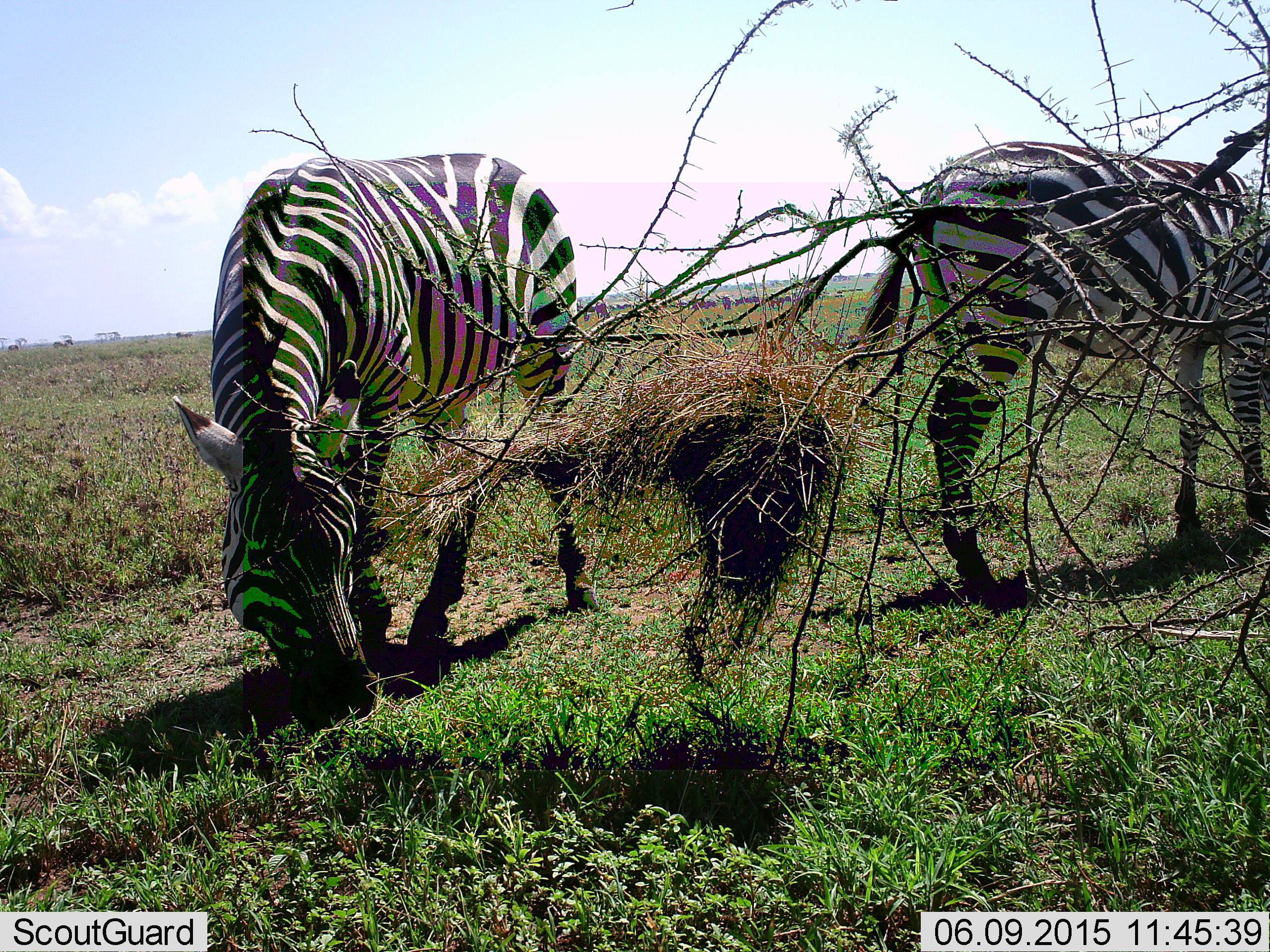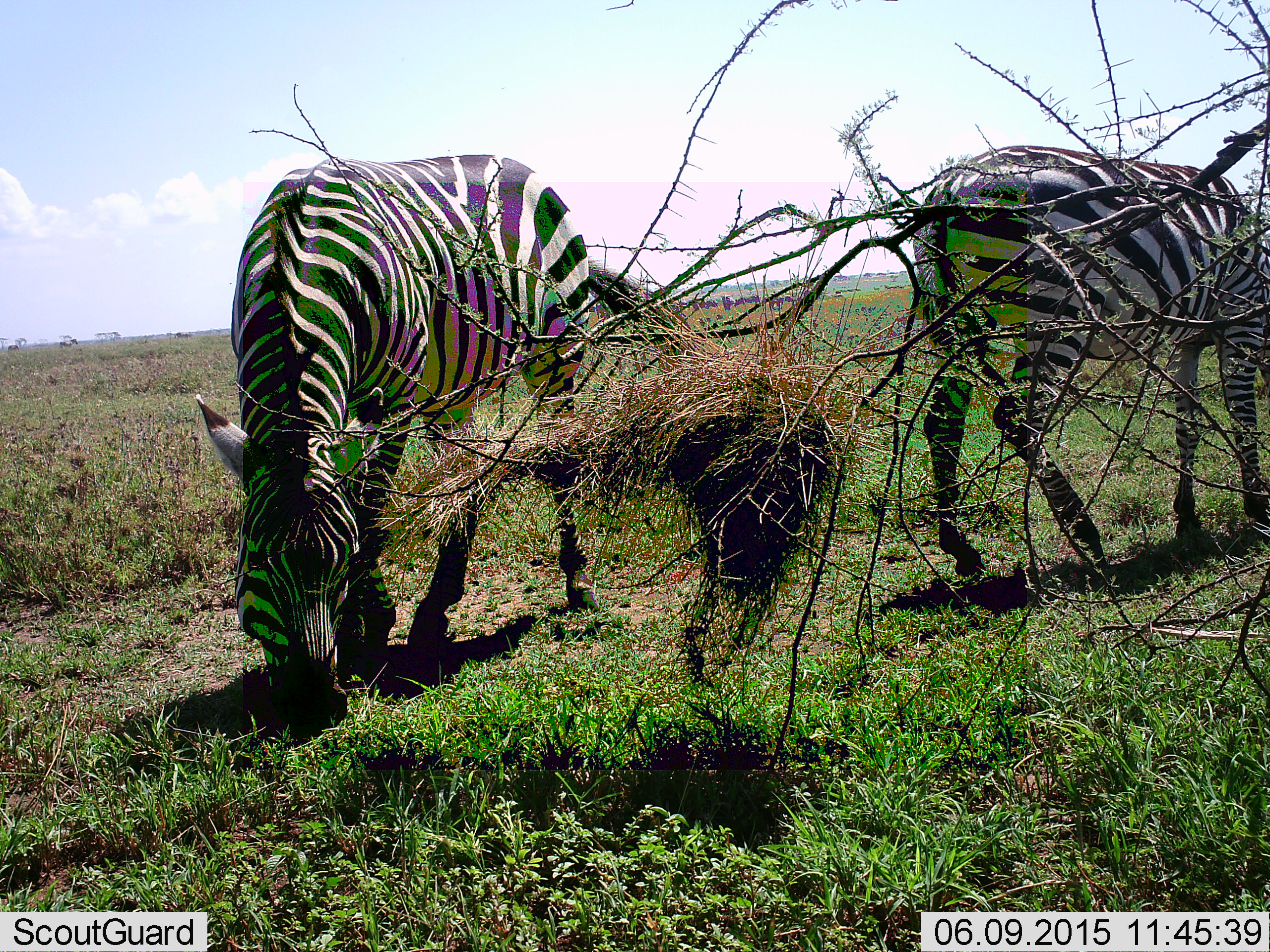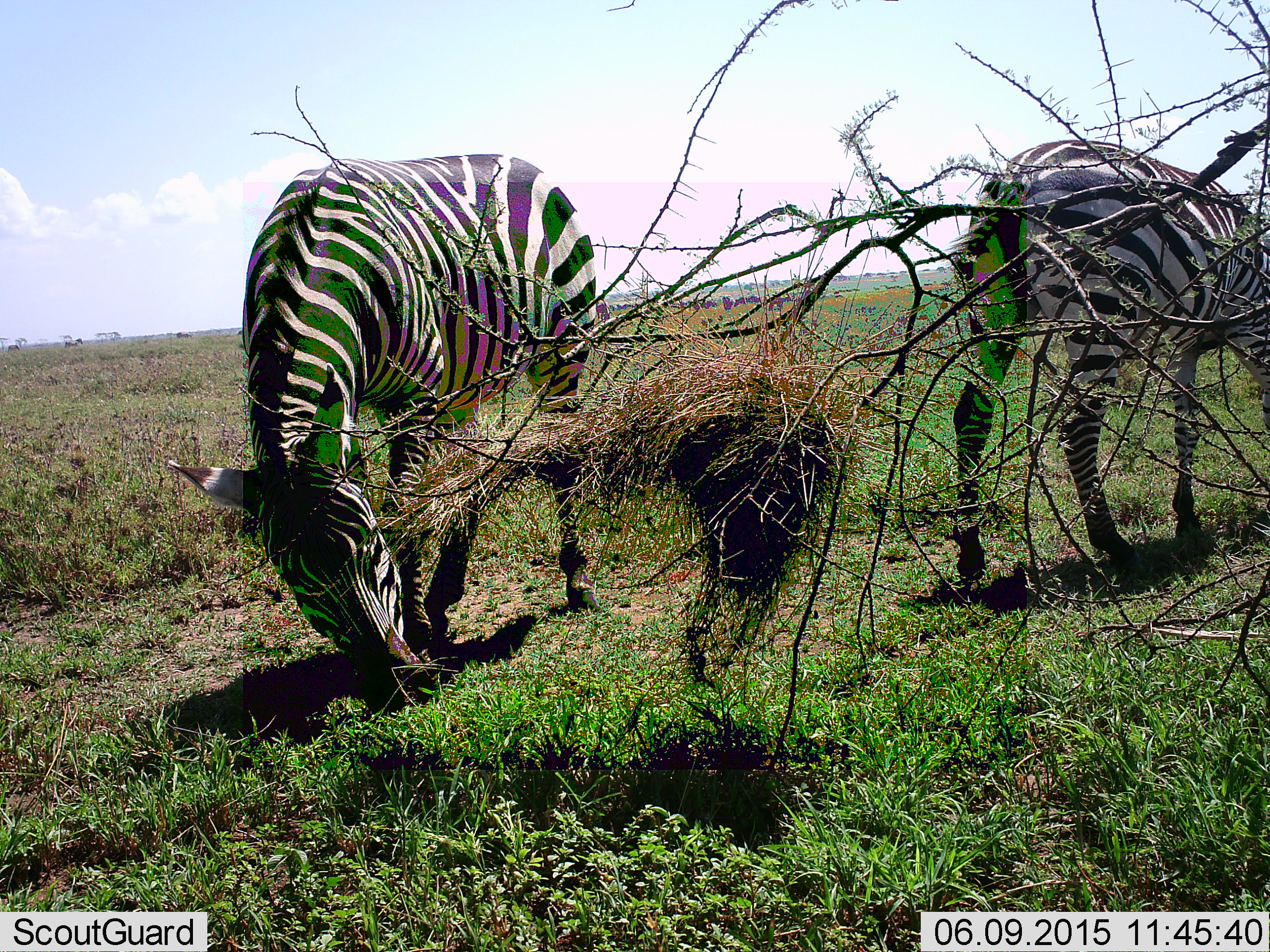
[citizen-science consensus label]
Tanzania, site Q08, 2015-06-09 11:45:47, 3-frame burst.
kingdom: Animalia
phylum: Chordata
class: Mammalia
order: Perissodactyla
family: Equidae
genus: Equus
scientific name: Equus quagga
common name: plains zebra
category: zebra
Zebra (plains zebra) (Equus quagga), count 2. Behavior (volunteer vote fractions): standing 10%, resting 0%, moving 0%, interacting 0%. Young present (vote fraction): 0%. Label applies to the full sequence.